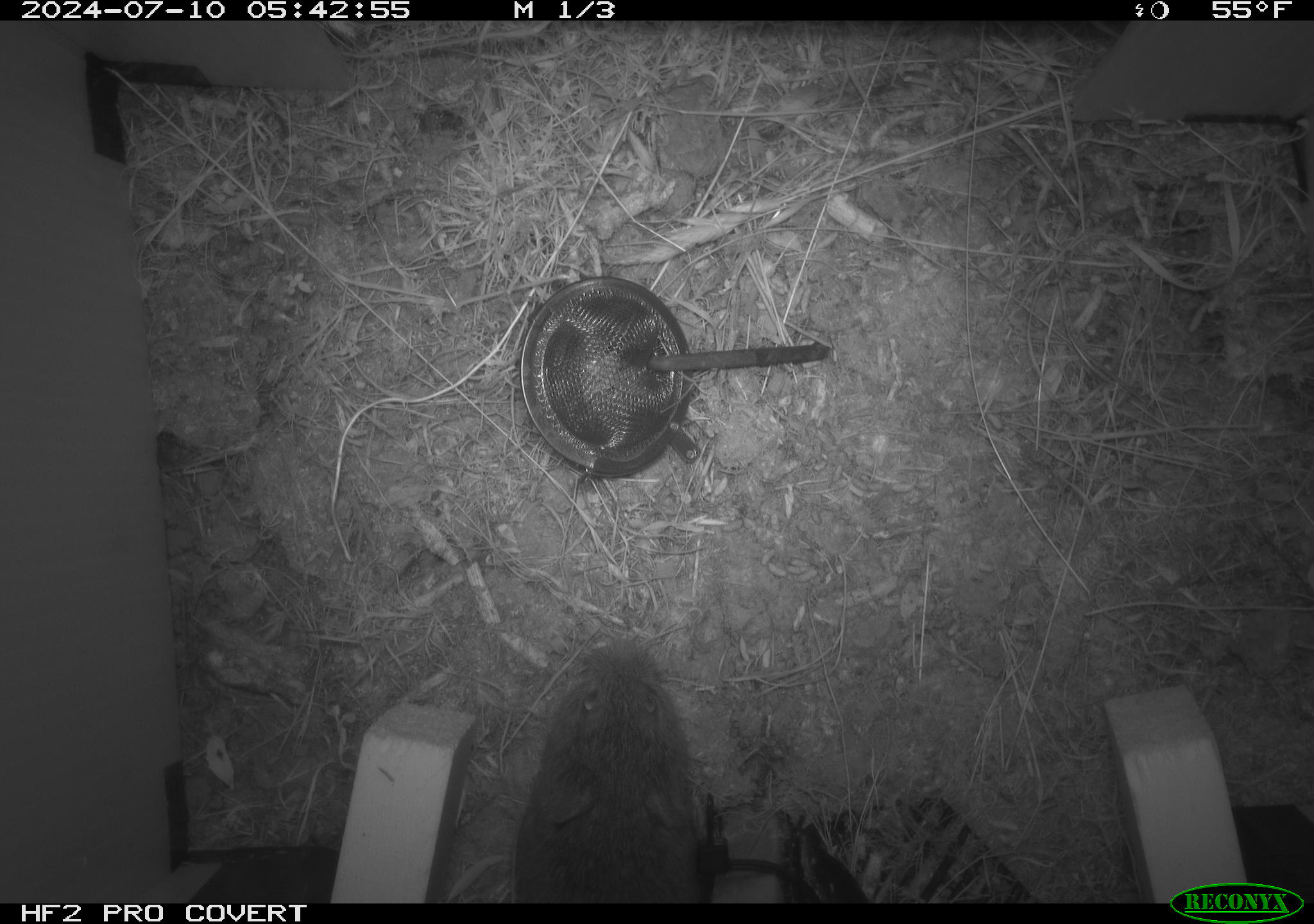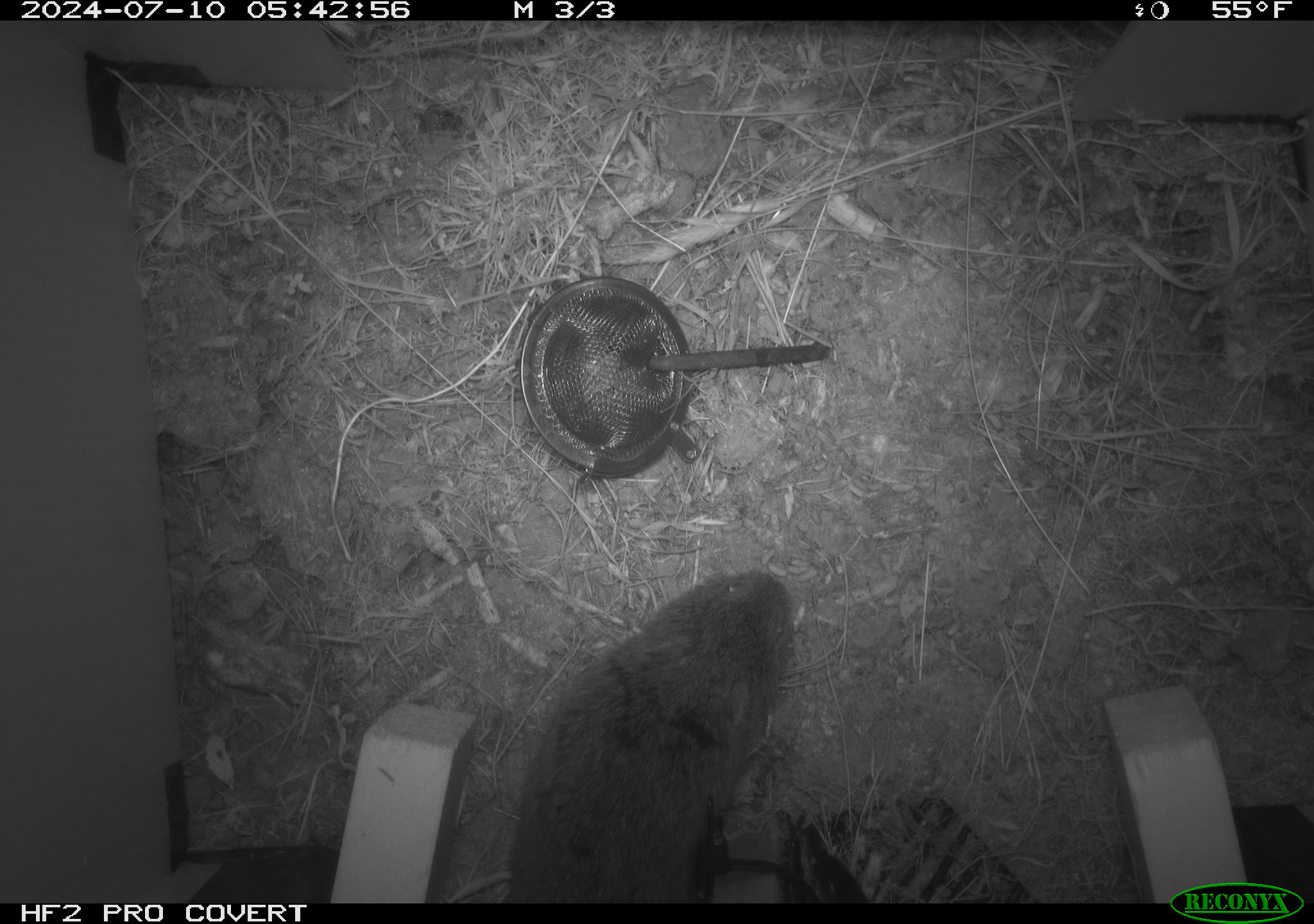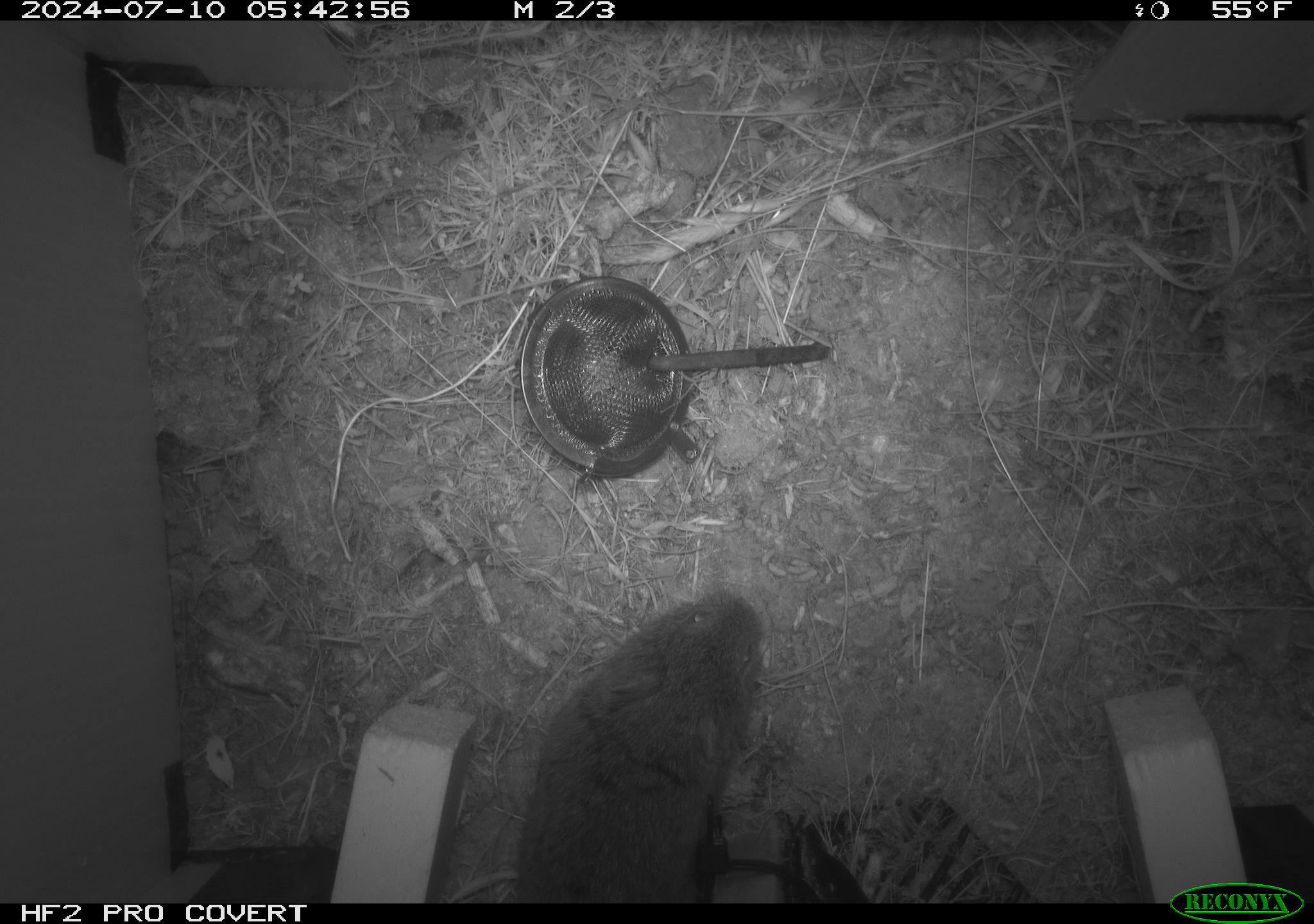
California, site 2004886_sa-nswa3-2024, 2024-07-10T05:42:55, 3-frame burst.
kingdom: Animalia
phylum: Chordata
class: Mammalia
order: Rodentia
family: Cricetidae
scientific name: Arvicolinae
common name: voles, lemmings, and muskrats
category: arvicolinae subfamily